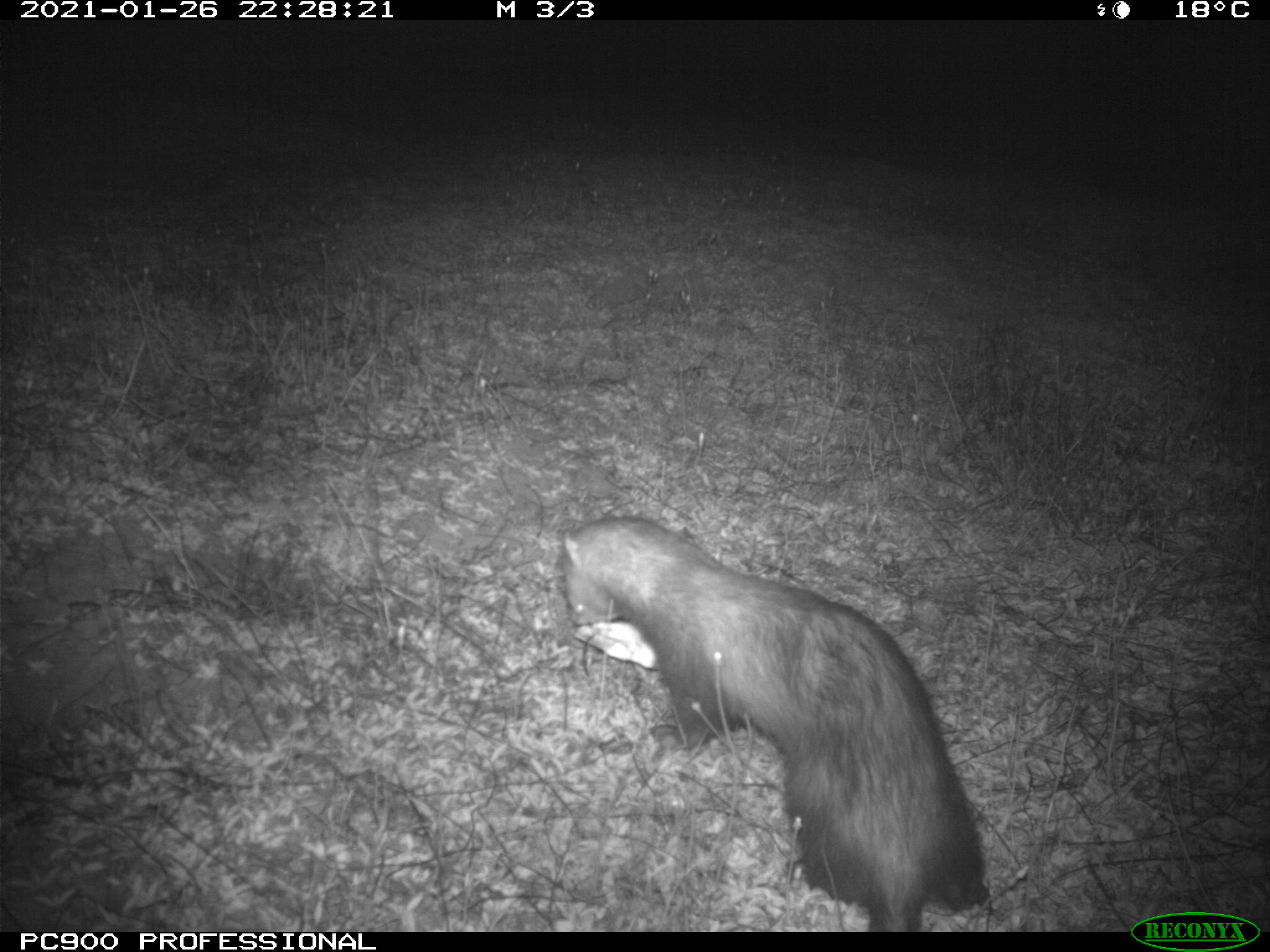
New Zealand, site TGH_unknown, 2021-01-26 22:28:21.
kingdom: Animalia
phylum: Chordata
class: Mammalia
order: Carnivora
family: Mustelidae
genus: Mustela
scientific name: Mustela furo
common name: ferret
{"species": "ferret (Mustela furo)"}